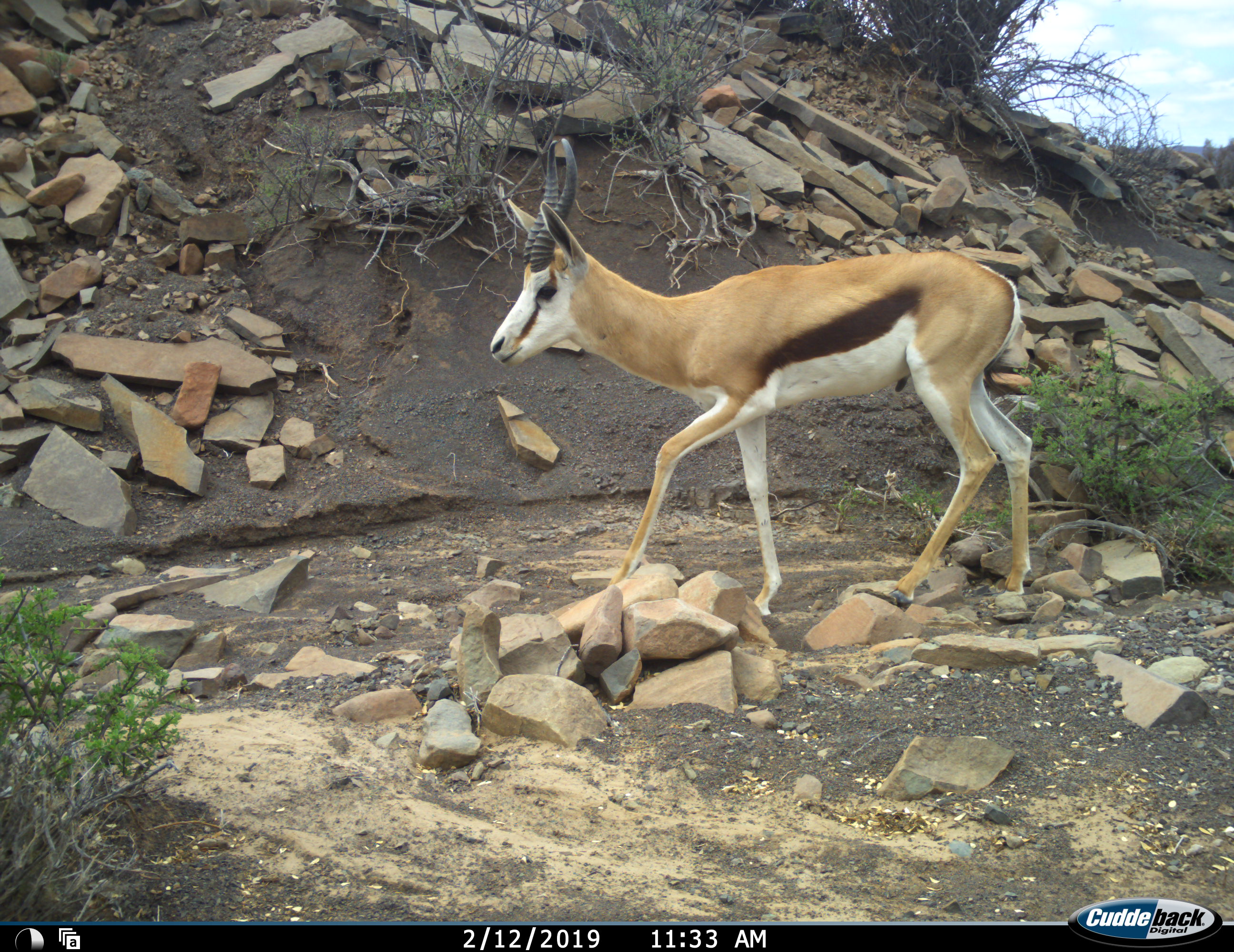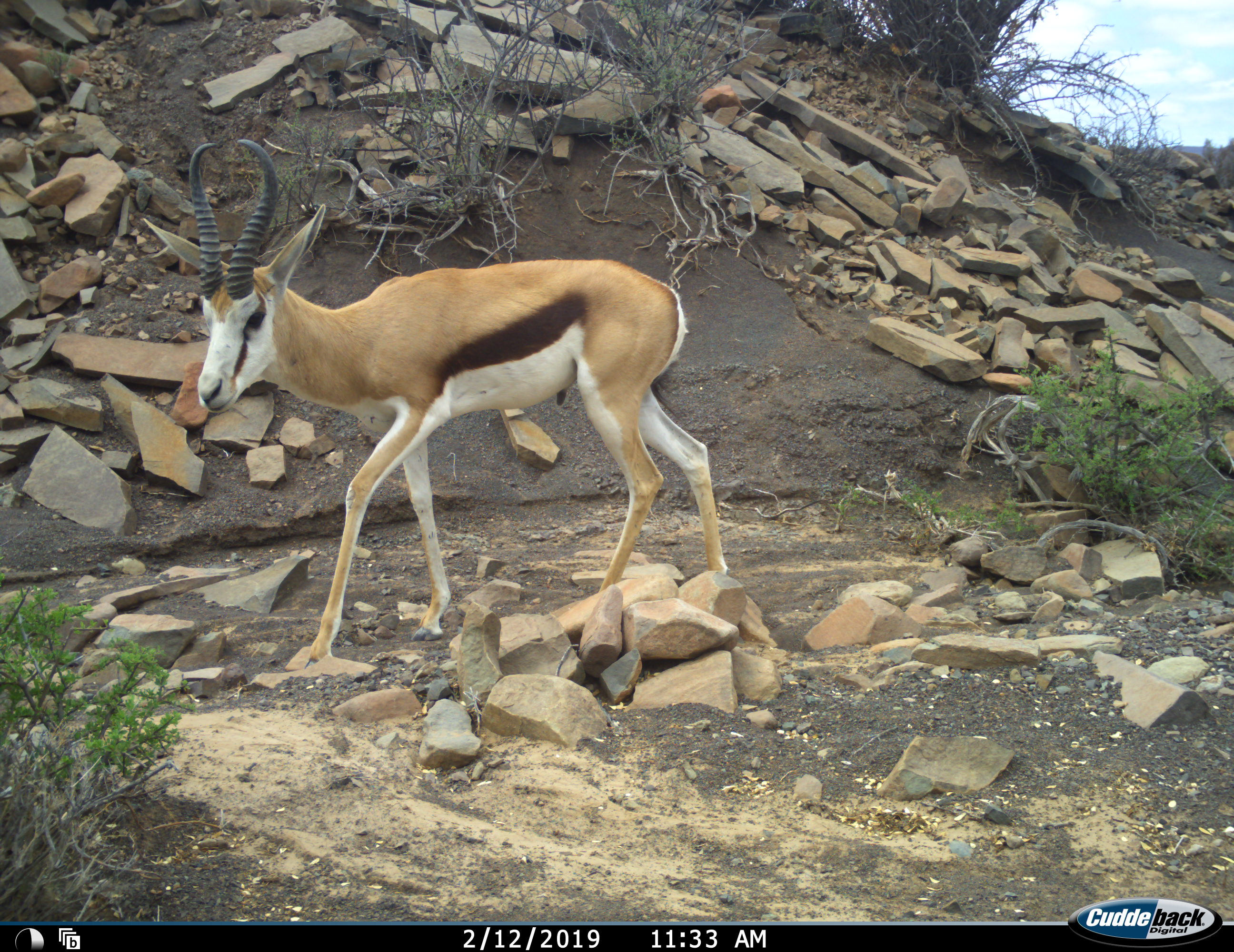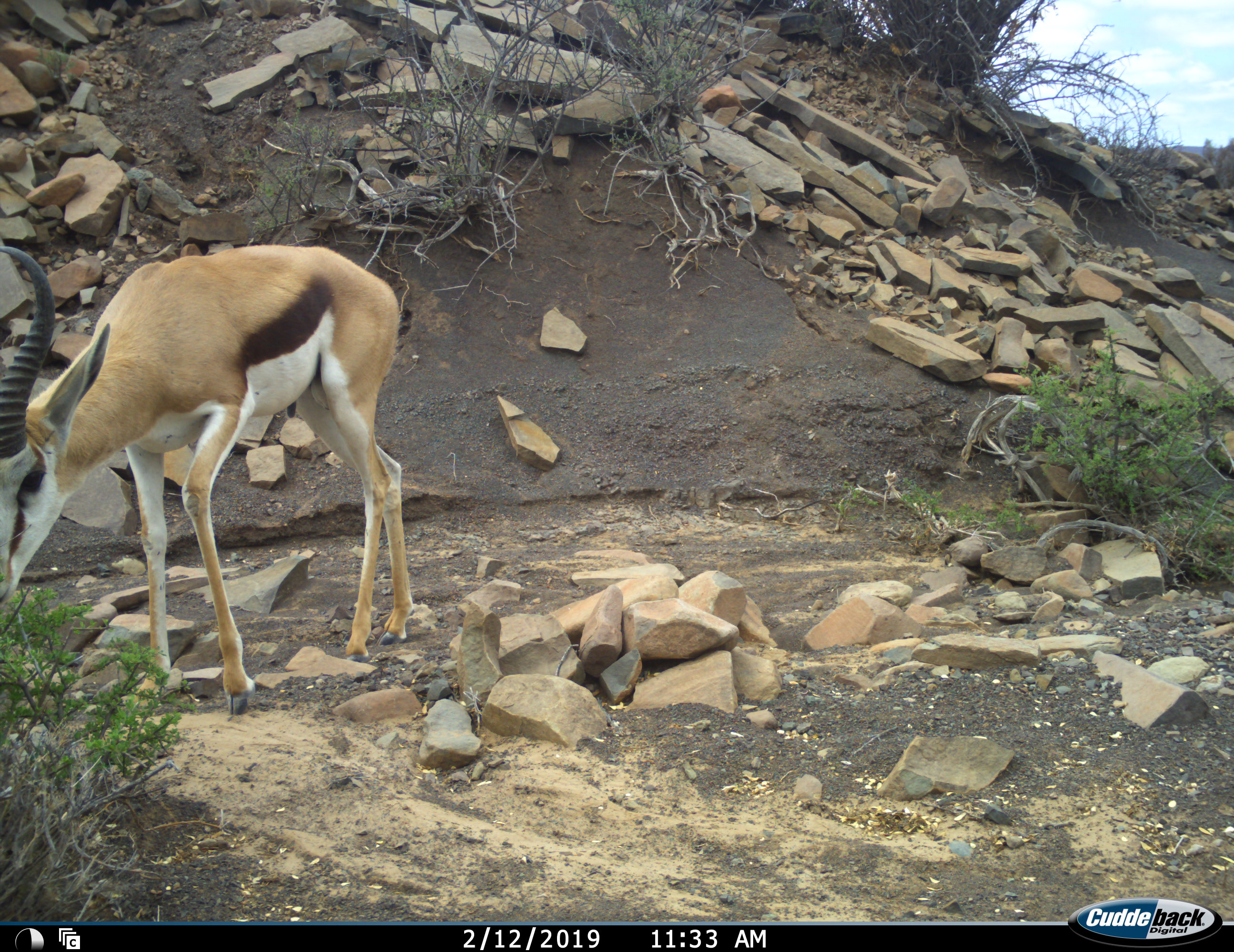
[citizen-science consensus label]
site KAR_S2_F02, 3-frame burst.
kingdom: Animalia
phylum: Chordata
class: Mammalia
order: Artiodactyla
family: Bovidae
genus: Antidorcas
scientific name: Antidorcas marsupialis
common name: springbok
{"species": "springbok (Antidorcas marsupialis)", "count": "1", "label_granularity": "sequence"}